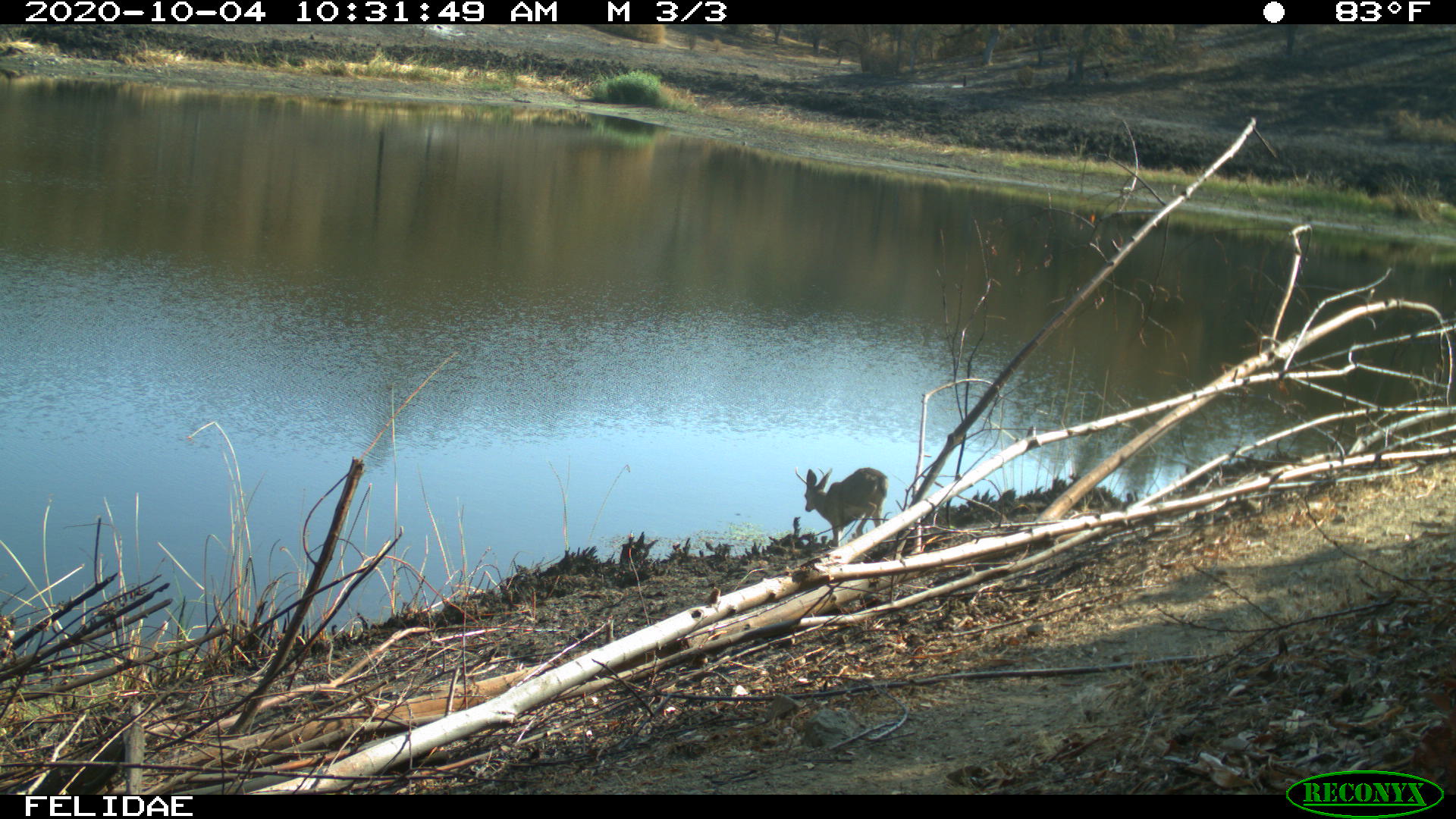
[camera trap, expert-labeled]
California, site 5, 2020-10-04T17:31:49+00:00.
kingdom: Animalia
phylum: Chordata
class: Mammalia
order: Artiodactyla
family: Cervidae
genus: Odocoileus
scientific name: Odocoileus hemionus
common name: mule deer